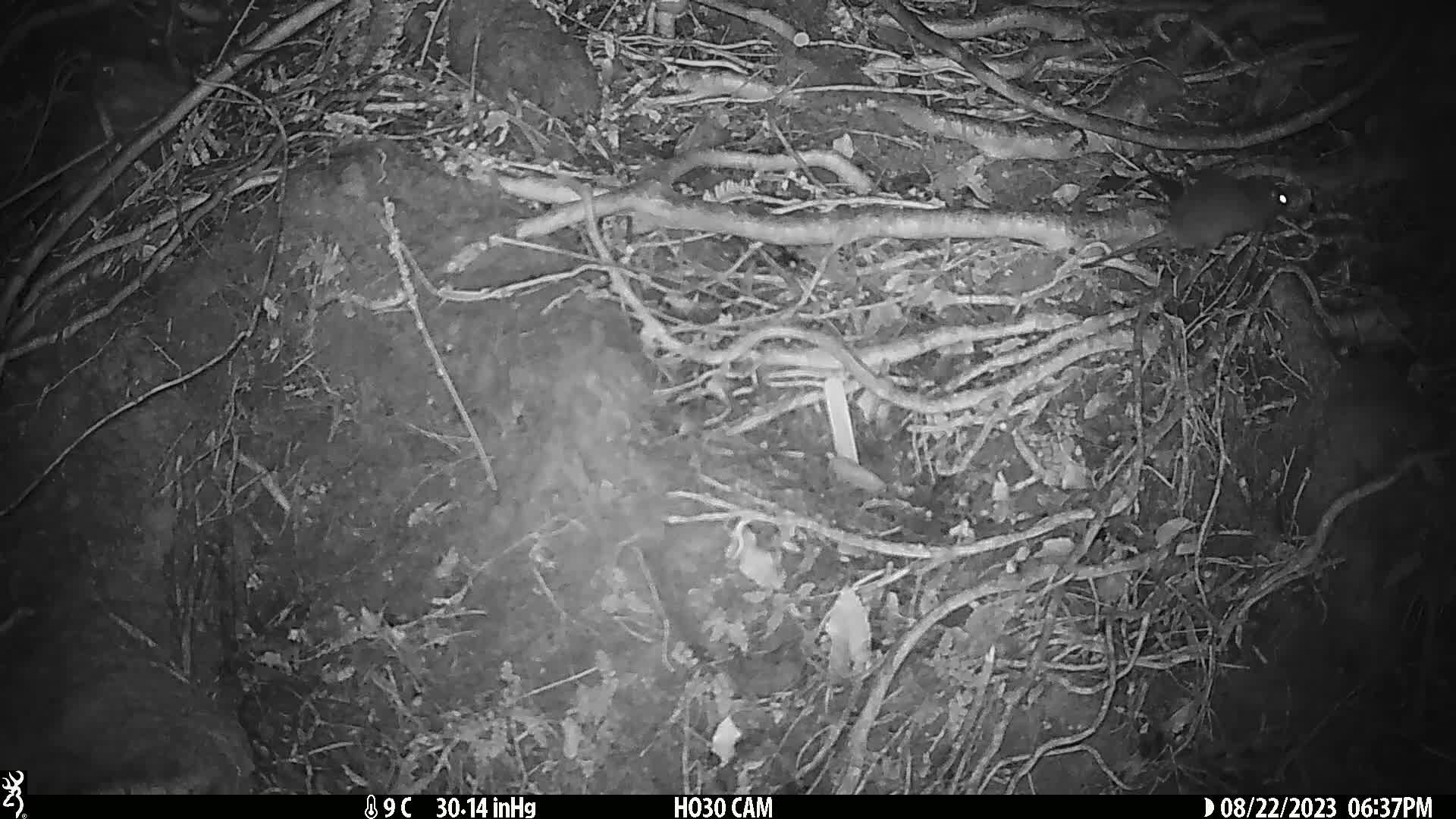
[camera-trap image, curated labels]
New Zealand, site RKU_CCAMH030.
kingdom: Animalia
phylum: Chordata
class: Mammalia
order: Rodentia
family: Muridae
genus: Rattus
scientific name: Rattus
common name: rat